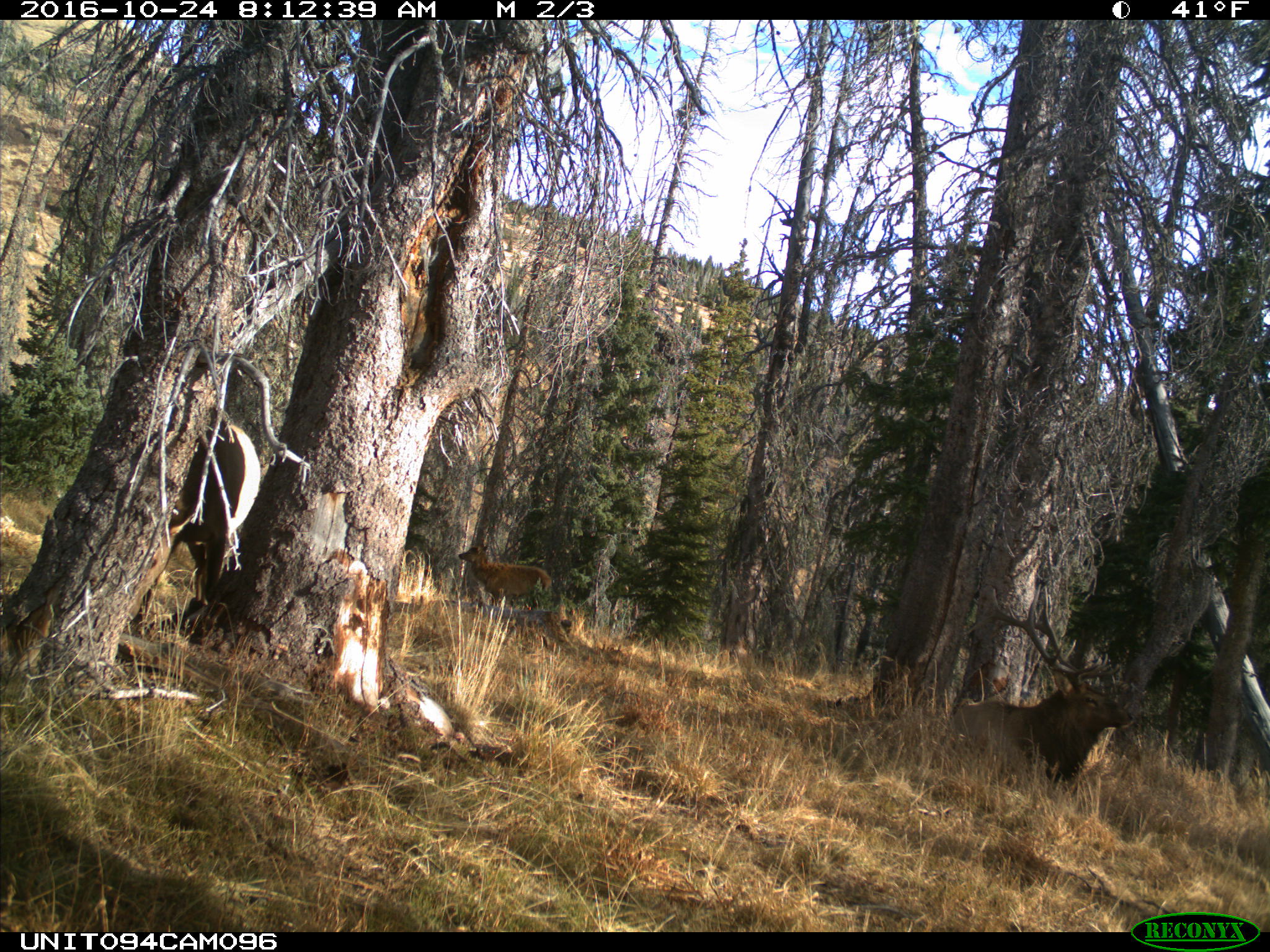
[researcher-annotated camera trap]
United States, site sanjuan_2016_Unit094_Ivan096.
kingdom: Animalia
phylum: Chordata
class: Mammalia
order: Artiodactyla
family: Cervidae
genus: Cervus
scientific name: Cervus elaphus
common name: red deer